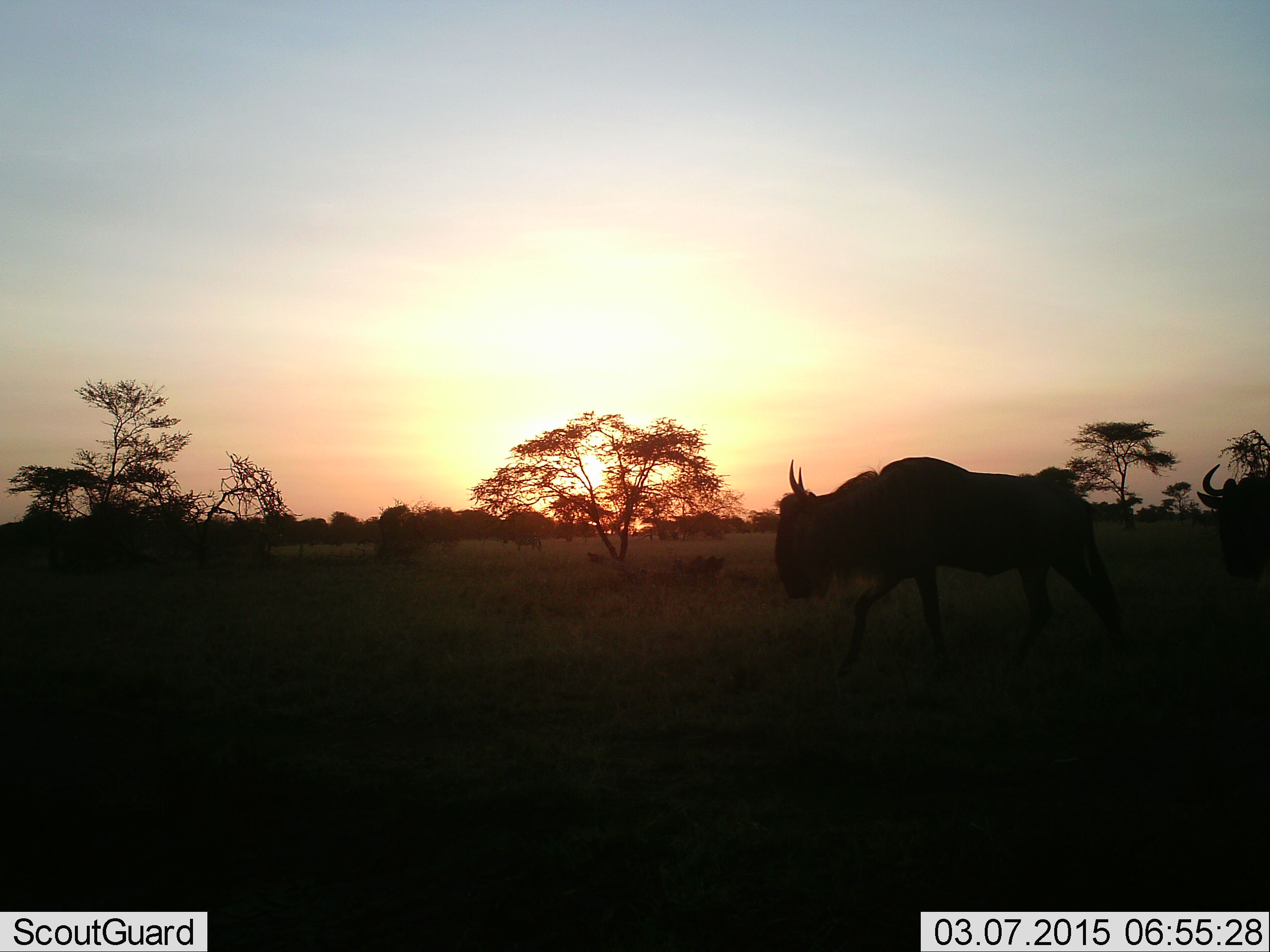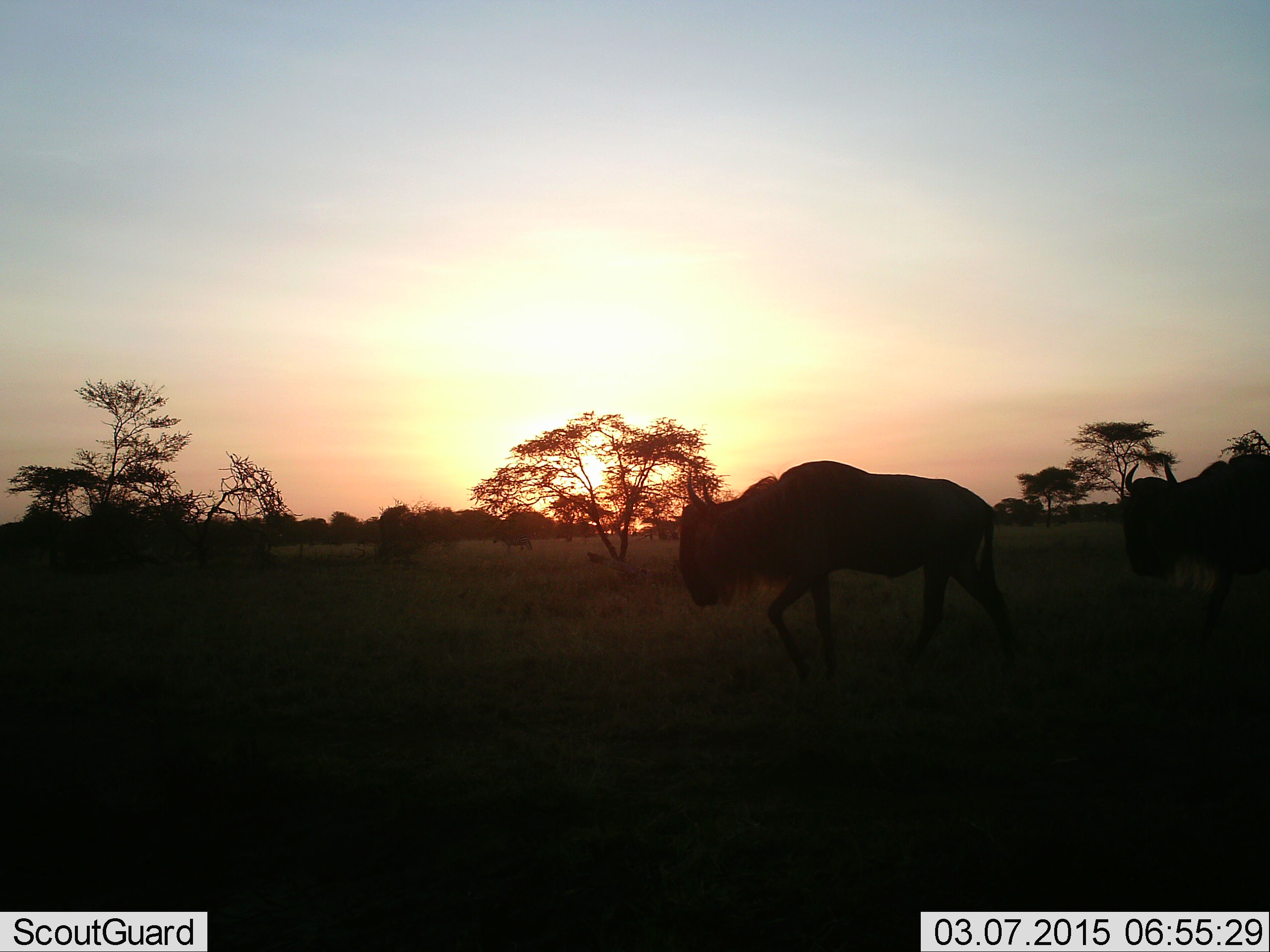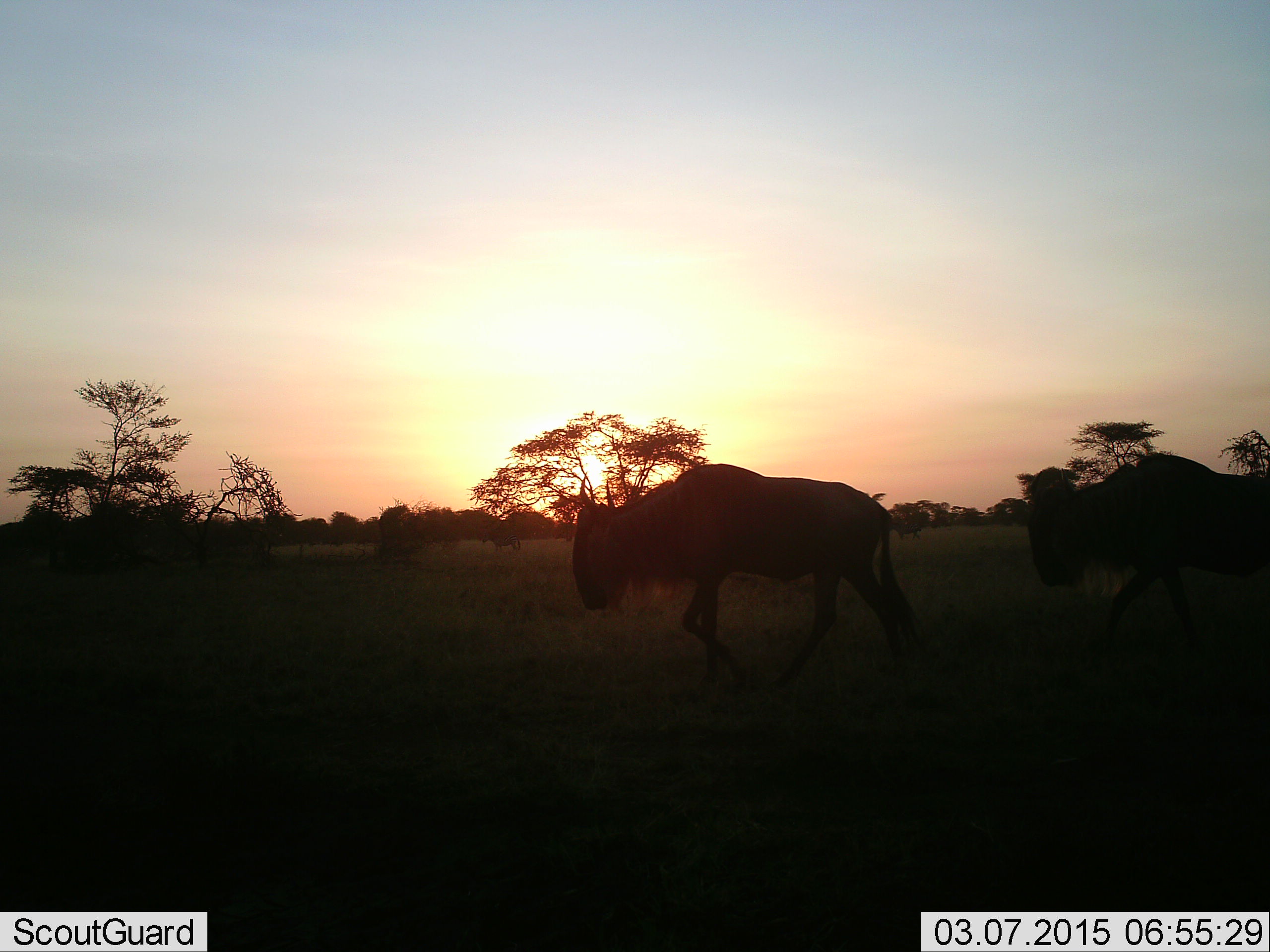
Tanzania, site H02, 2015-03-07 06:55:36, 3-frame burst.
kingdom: Animalia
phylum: Chordata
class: Mammalia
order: Artiodactyla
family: Bovidae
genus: Connochaetes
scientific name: Connochaetes taurinus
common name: blue wildebeest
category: wildebeest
Wildebeest (blue wildebeest) (Connochaetes taurinus), count 3. Behavior (volunteer vote fractions): standing 10%, resting 0%, moving 100%, interacting 0%. Young present (vote fraction): 0%. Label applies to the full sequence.